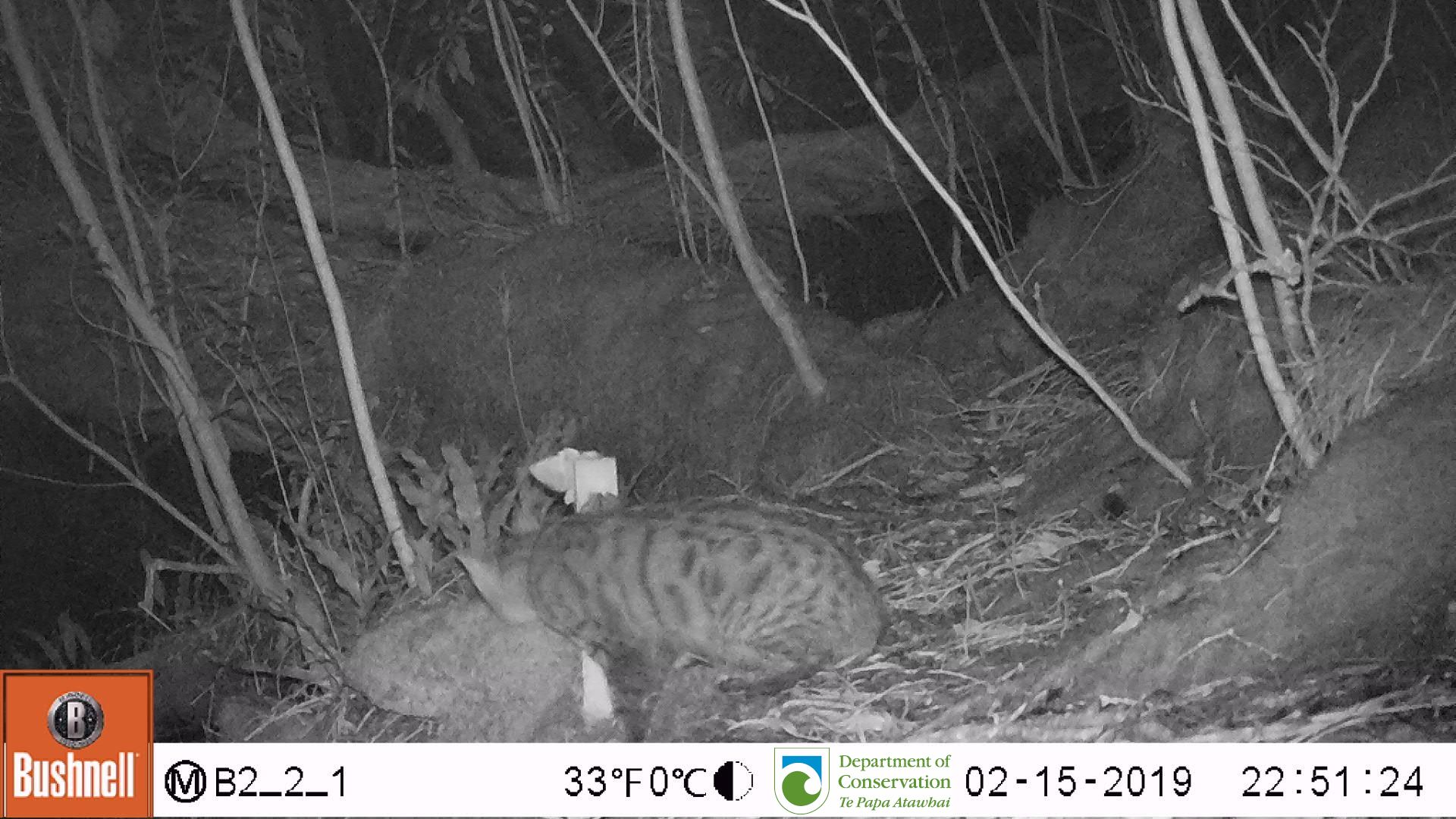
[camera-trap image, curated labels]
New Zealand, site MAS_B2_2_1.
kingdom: Animalia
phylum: Chordata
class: Mammalia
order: Carnivora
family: Felidae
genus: Felis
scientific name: Felis catus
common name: domestic cat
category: cat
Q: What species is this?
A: Cat (domestic cat) (Felis catus).